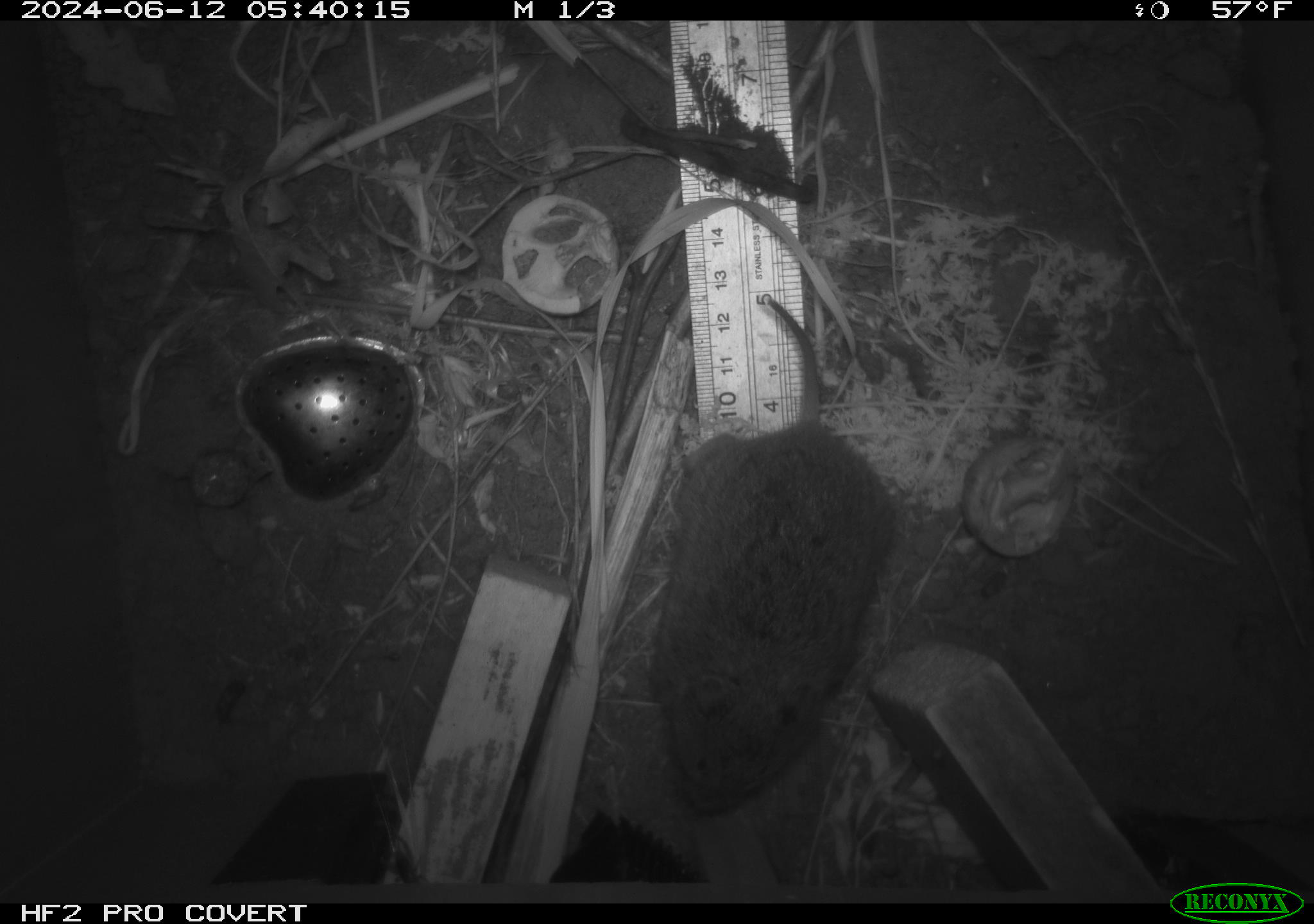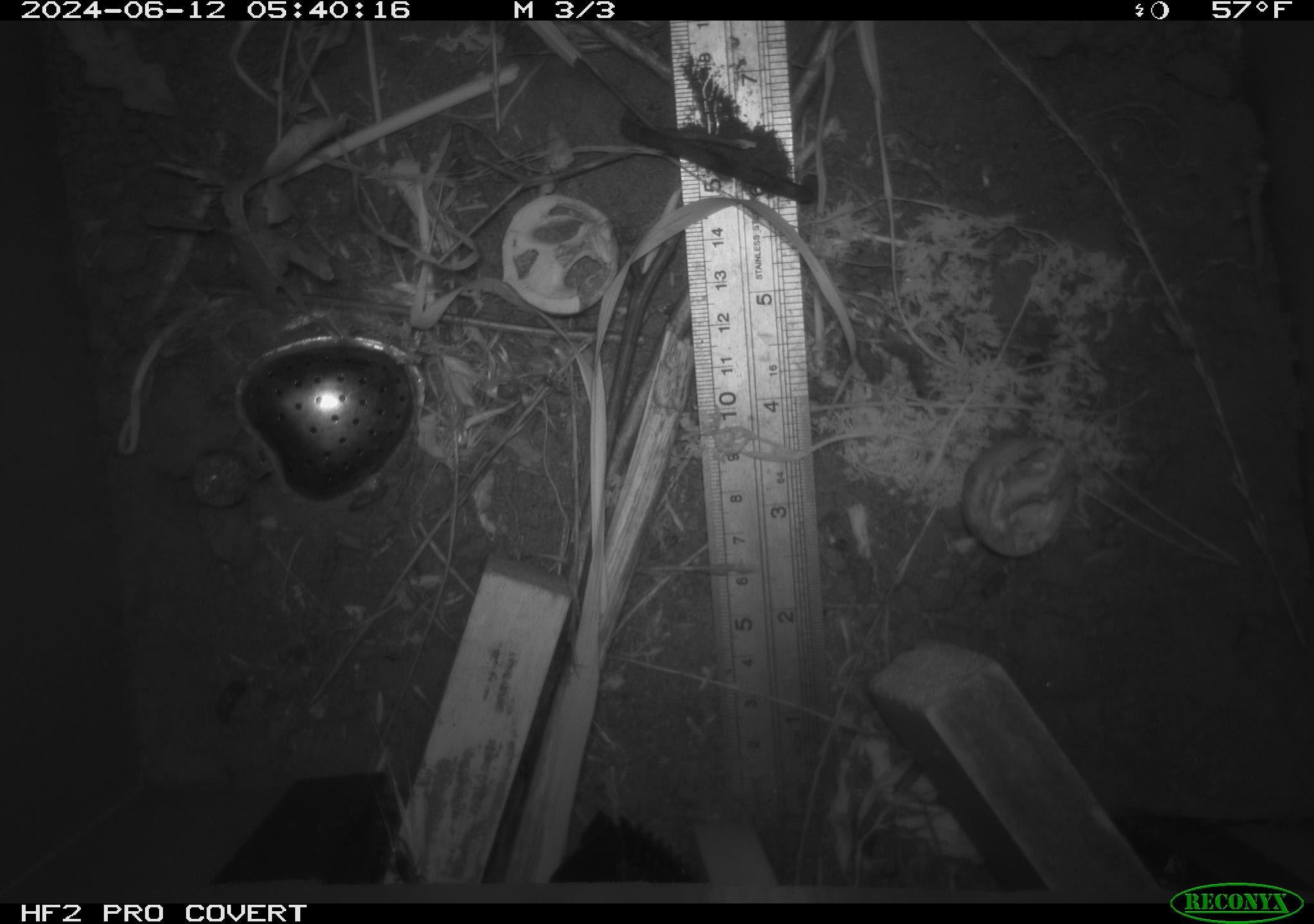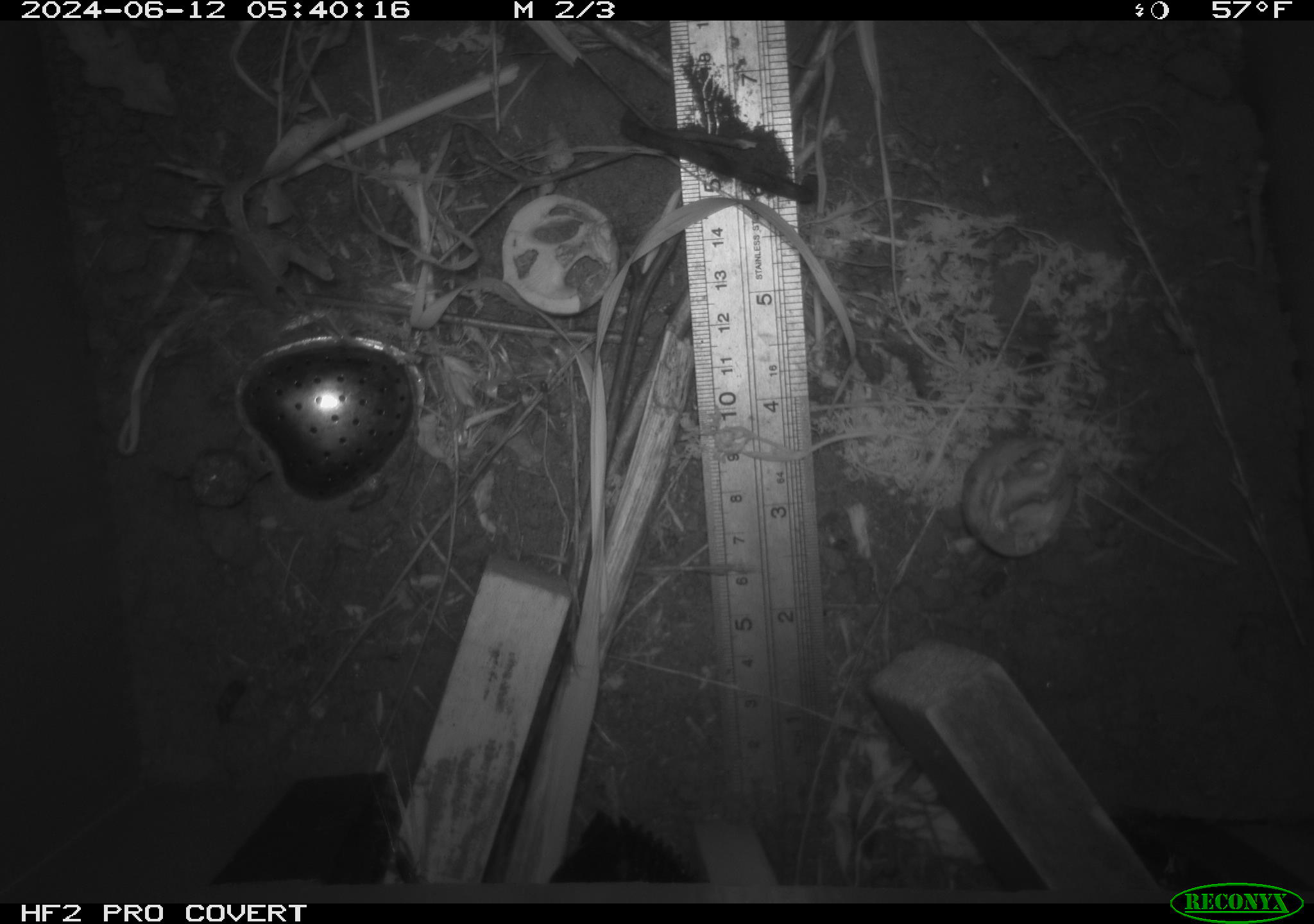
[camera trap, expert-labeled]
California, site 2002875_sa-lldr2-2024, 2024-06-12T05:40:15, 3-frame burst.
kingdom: Animalia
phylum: Chordata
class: Mammalia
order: Rodentia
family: Cricetidae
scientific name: Arvicolinae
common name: voles, lemmings, and muskrats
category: arvicolinae subfamily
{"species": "arvicolinae subfamily (voles, lemmings, and muskrats) (Arvicolinae)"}